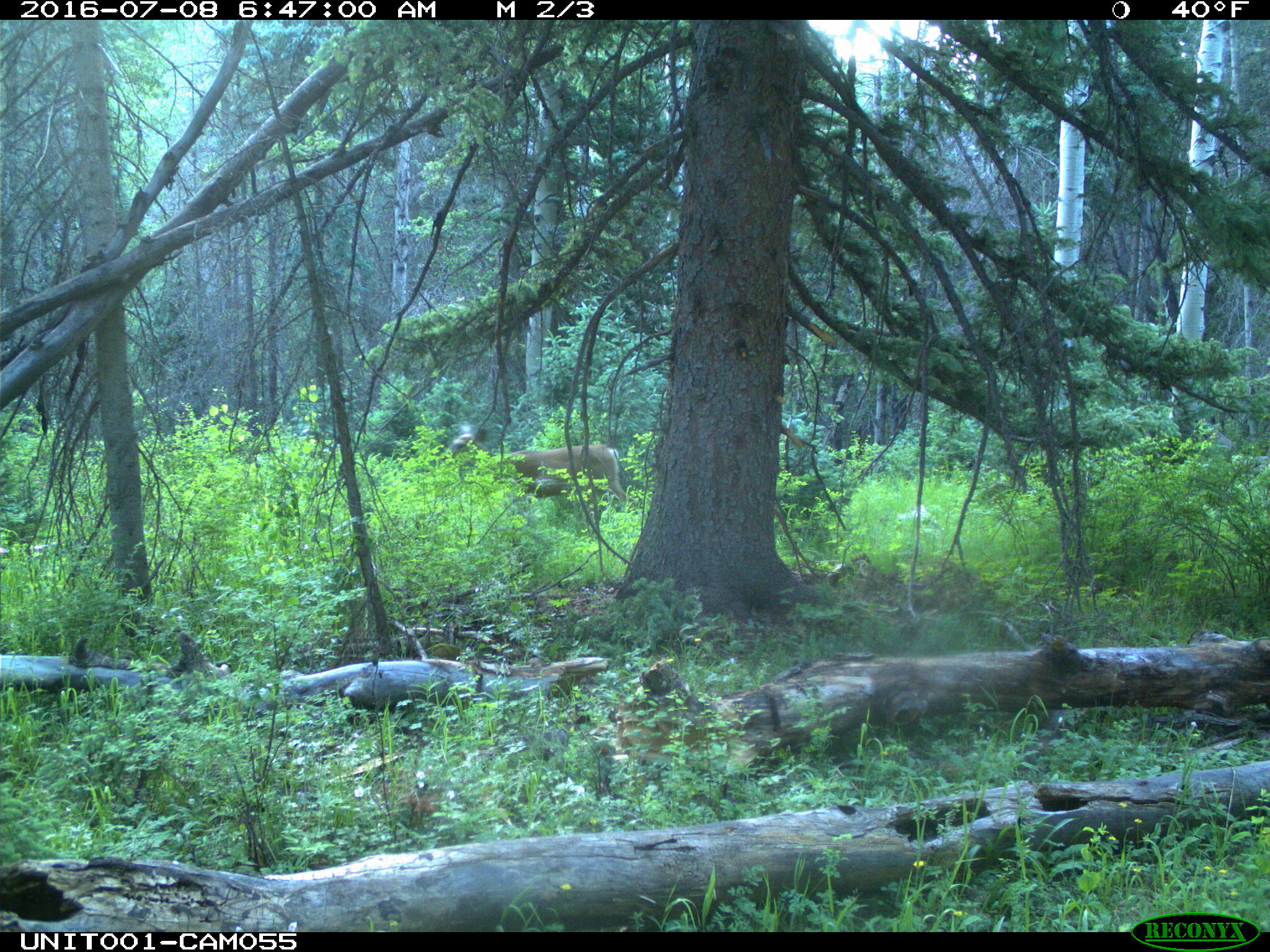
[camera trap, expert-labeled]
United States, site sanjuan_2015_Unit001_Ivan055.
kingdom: Animalia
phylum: Chordata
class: Mammalia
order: Artiodactyla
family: Cervidae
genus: Odocoileus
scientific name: Odocoileus hemionus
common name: mule deer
Odocoileus hemionus (mule deer).